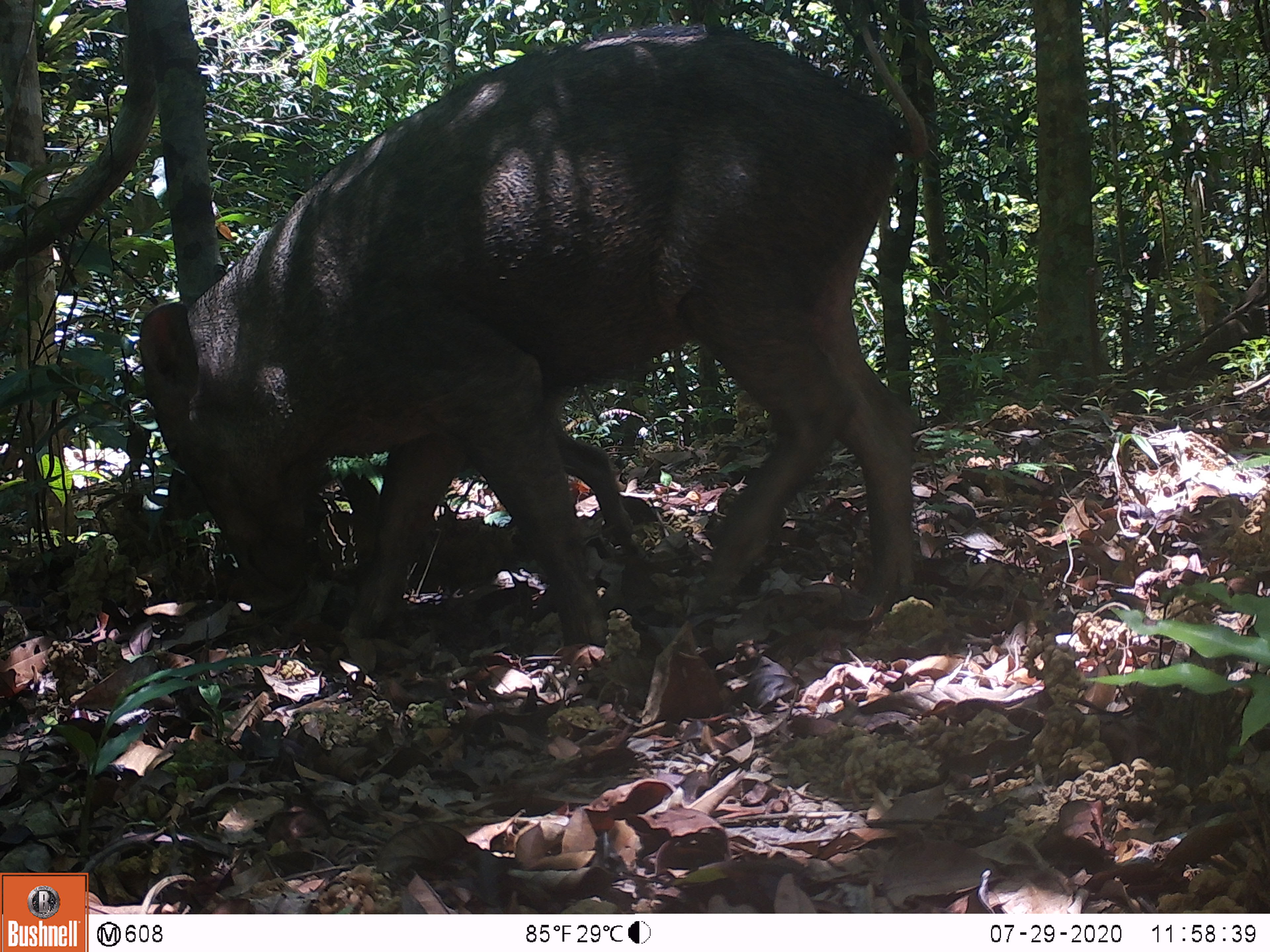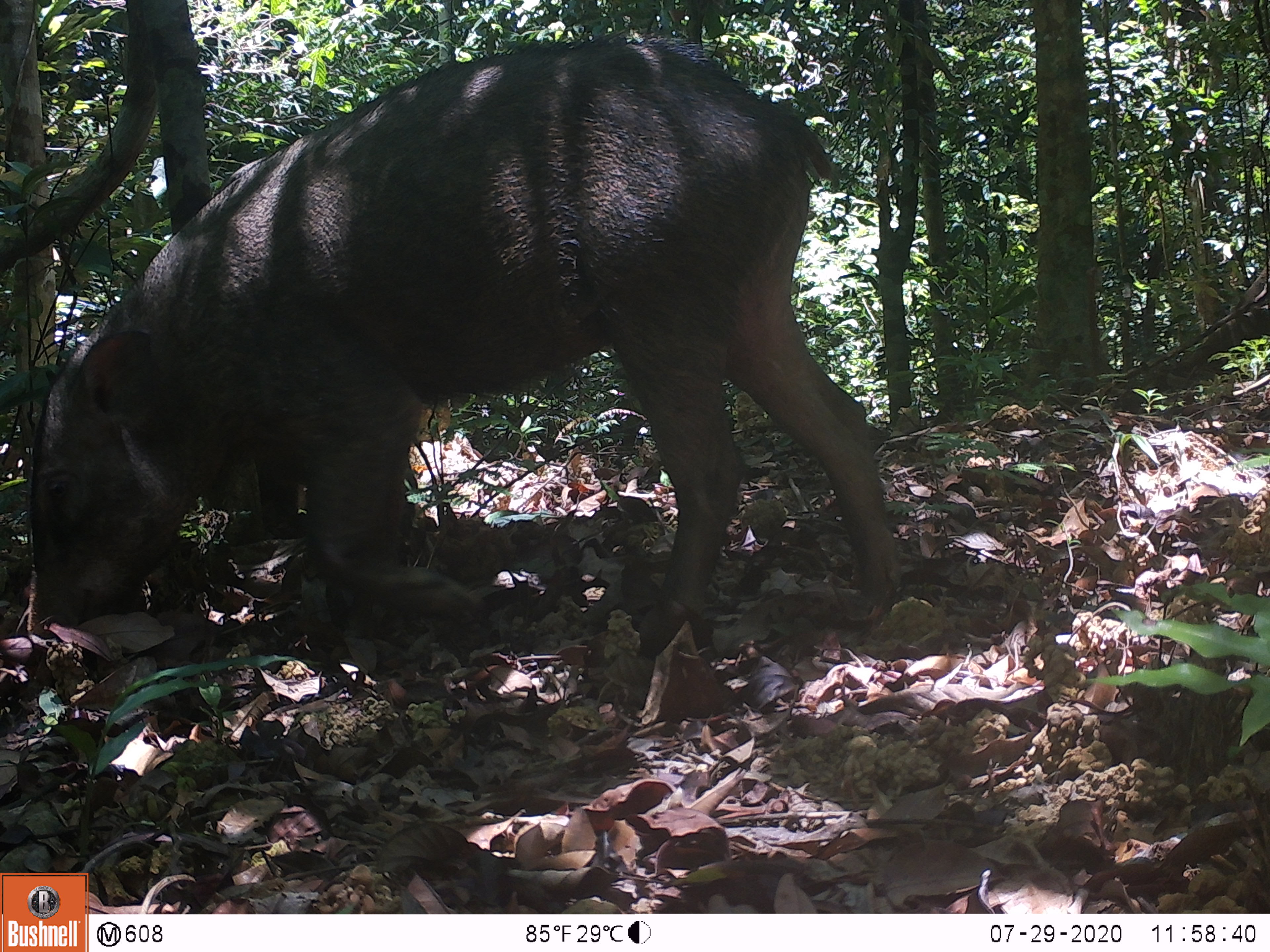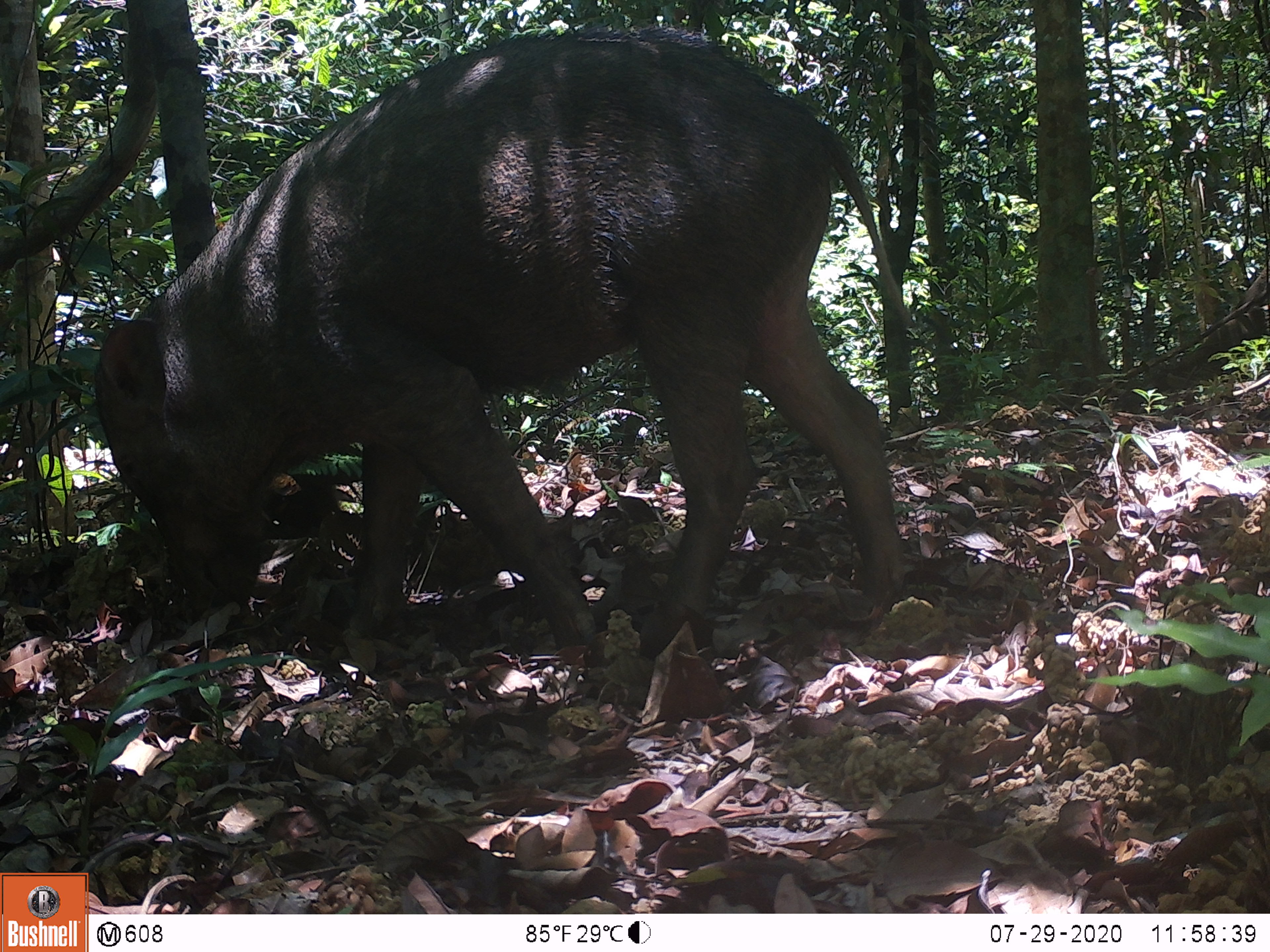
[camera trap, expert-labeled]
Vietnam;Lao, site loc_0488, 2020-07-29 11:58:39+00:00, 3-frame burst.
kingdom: Animalia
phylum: Chordata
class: Mammalia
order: Artiodactyla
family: Suidae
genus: Sus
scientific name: Sus scrofa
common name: eurasian wild pig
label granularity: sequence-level